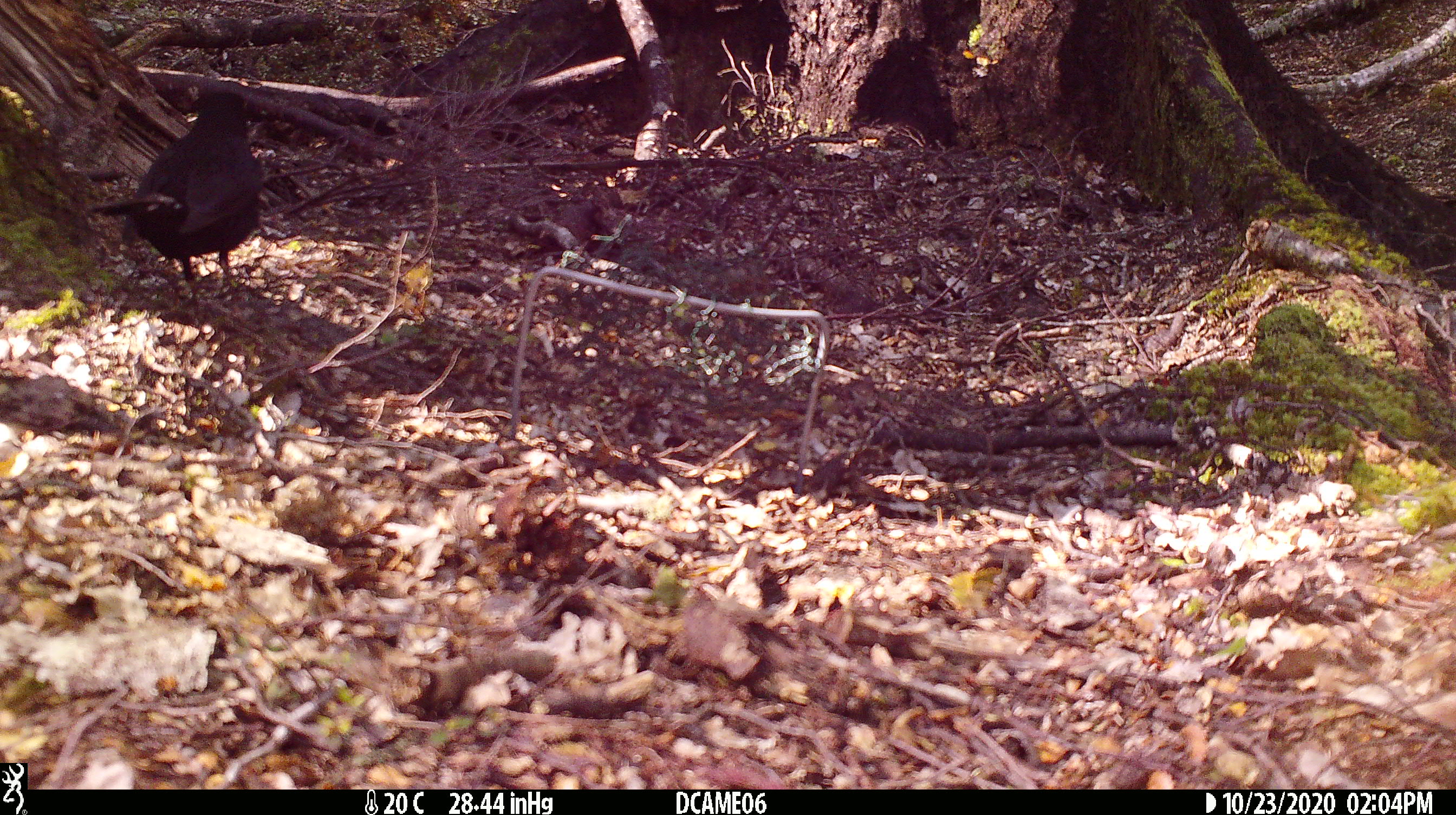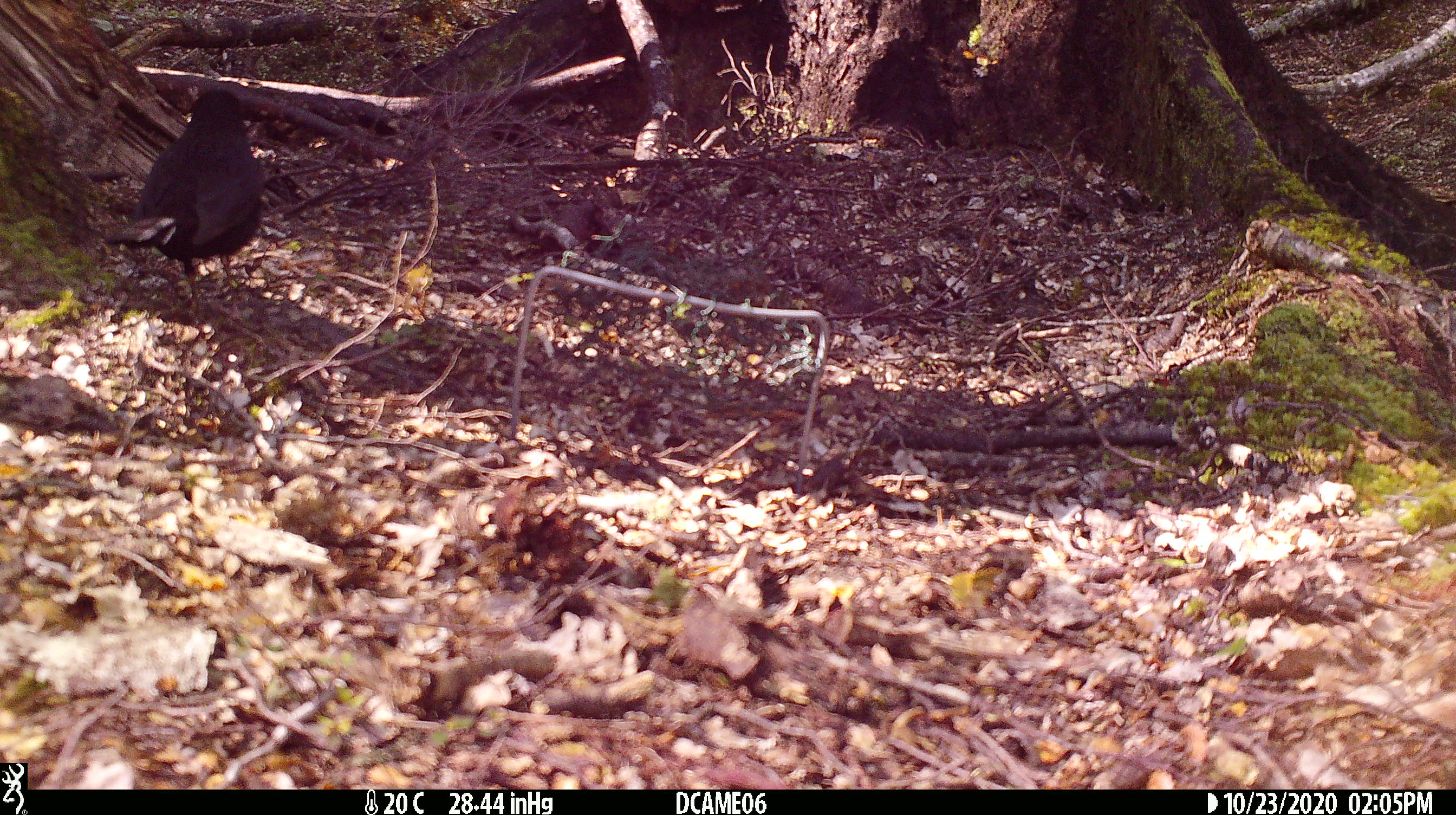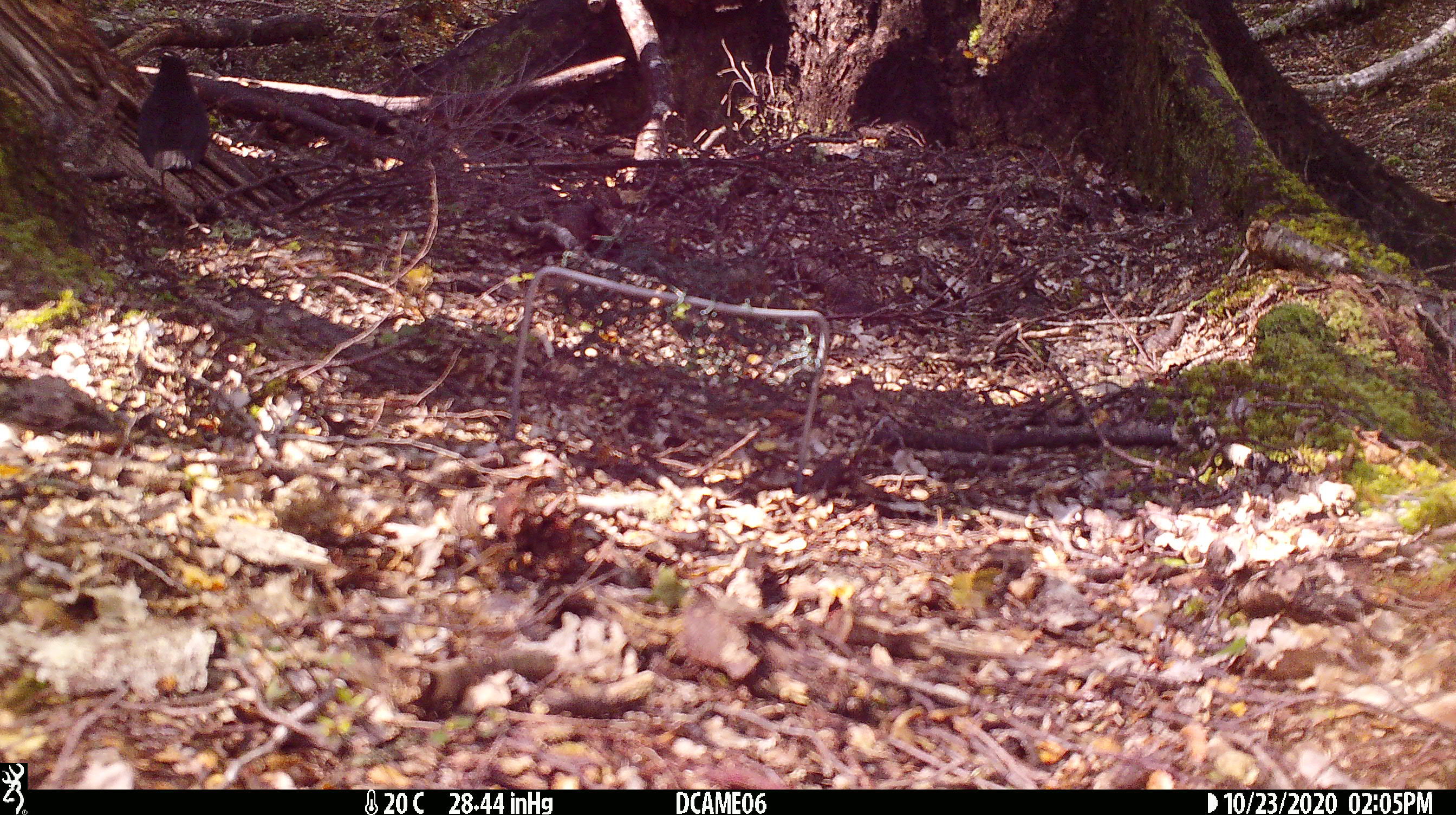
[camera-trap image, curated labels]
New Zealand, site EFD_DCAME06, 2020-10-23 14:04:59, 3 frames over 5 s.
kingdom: Animalia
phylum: Chordata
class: Aves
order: Passeriformes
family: Turdidae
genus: Turdus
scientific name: Turdus merula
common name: eurasian blackbird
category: blackbird